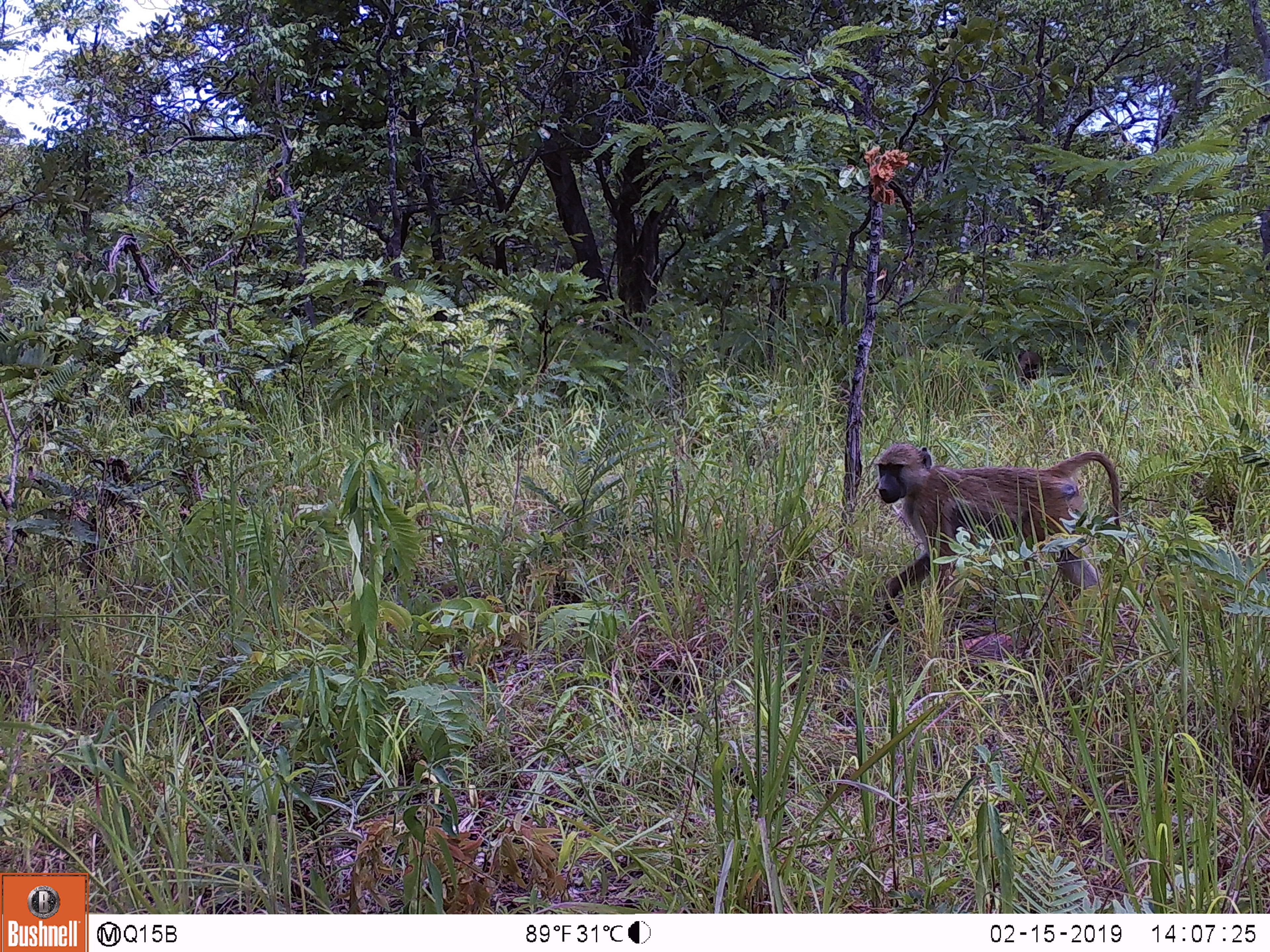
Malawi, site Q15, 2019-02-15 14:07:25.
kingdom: Animalia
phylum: Chordata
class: Mammalia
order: Primates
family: Cercopithecidae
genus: Papio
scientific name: Papio cynocephalus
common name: yellow baboon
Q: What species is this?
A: Yellow baboon (Papio cynocephalus).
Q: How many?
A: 1.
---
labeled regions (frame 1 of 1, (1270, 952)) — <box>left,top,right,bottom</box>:
yellow baboon: <box>868,437,1131,637</box>